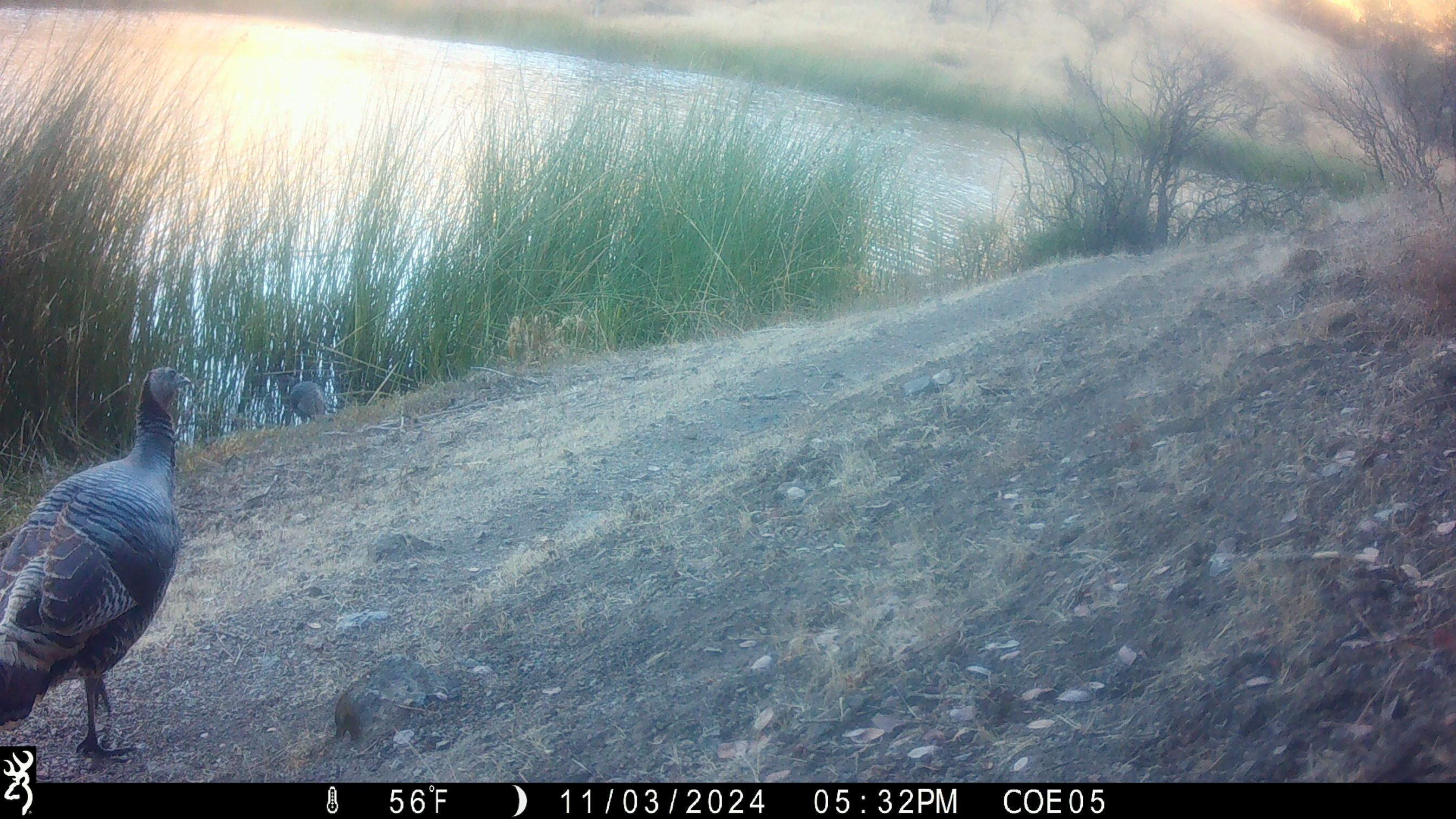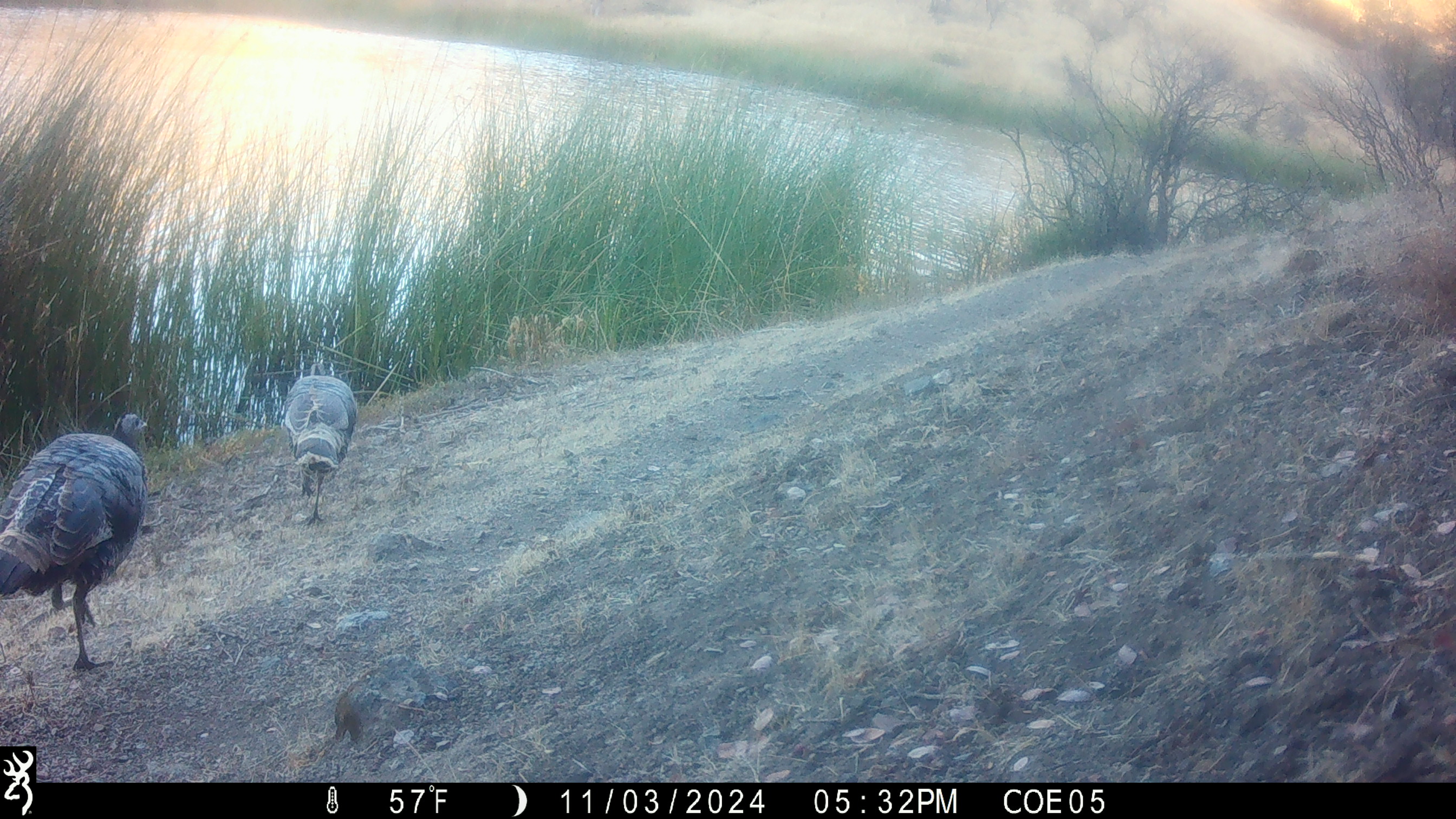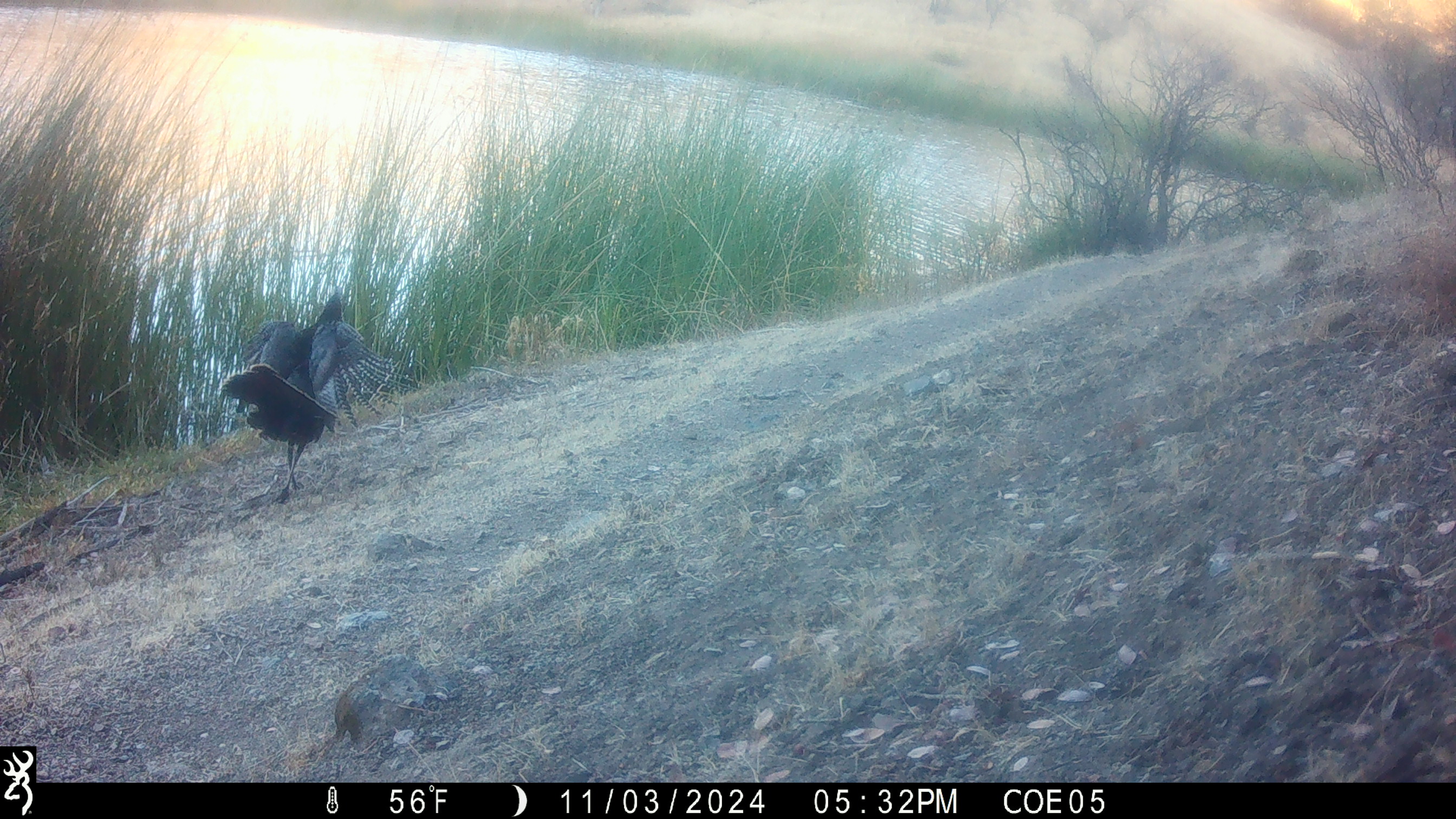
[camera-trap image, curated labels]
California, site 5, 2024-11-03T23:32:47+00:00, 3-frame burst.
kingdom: Animalia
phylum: Chordata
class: Aves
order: Galliformes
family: Phasianidae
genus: Meleagris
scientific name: Meleagris gallopavo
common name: turkey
Turkey (Meleagris gallopavo).